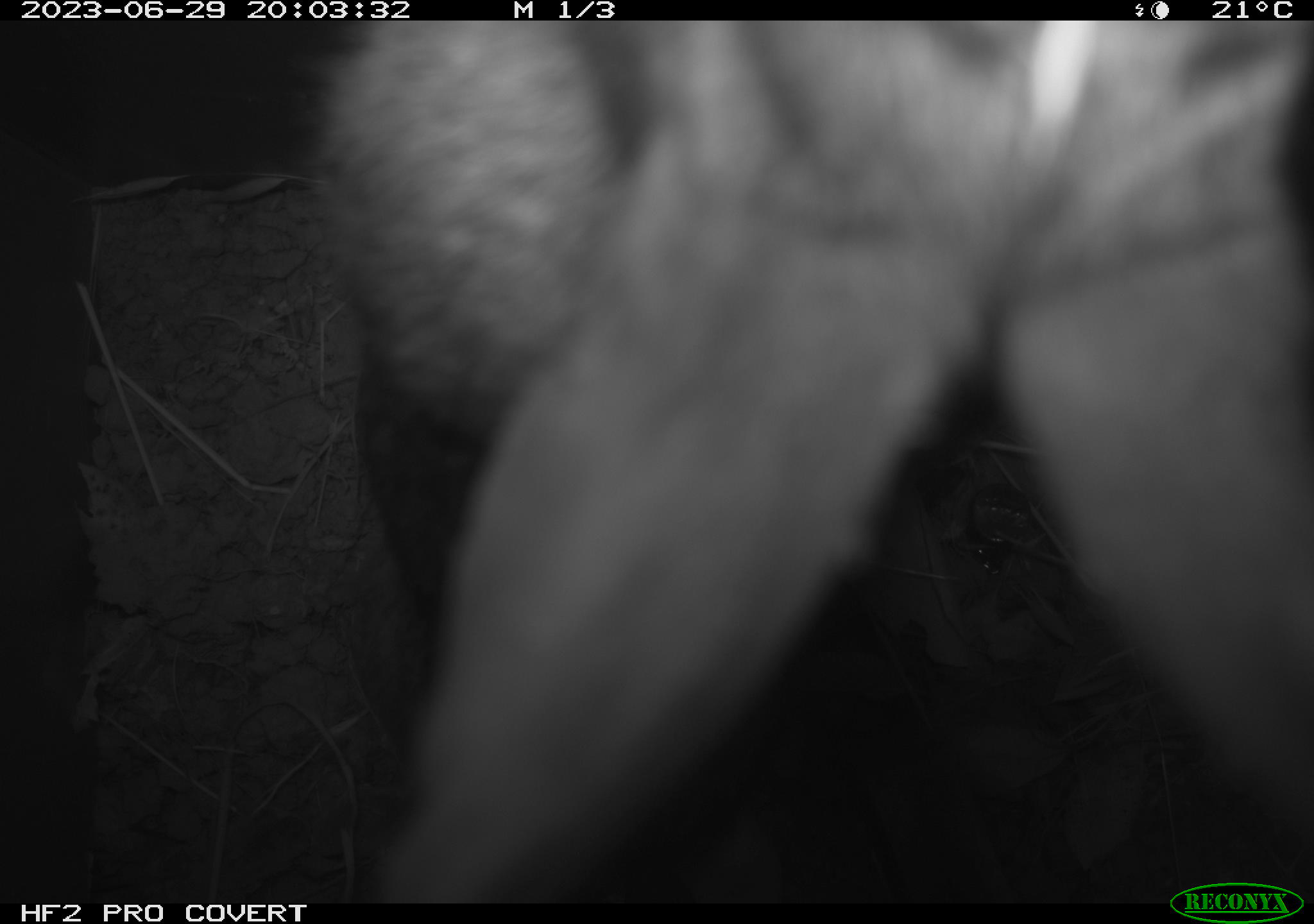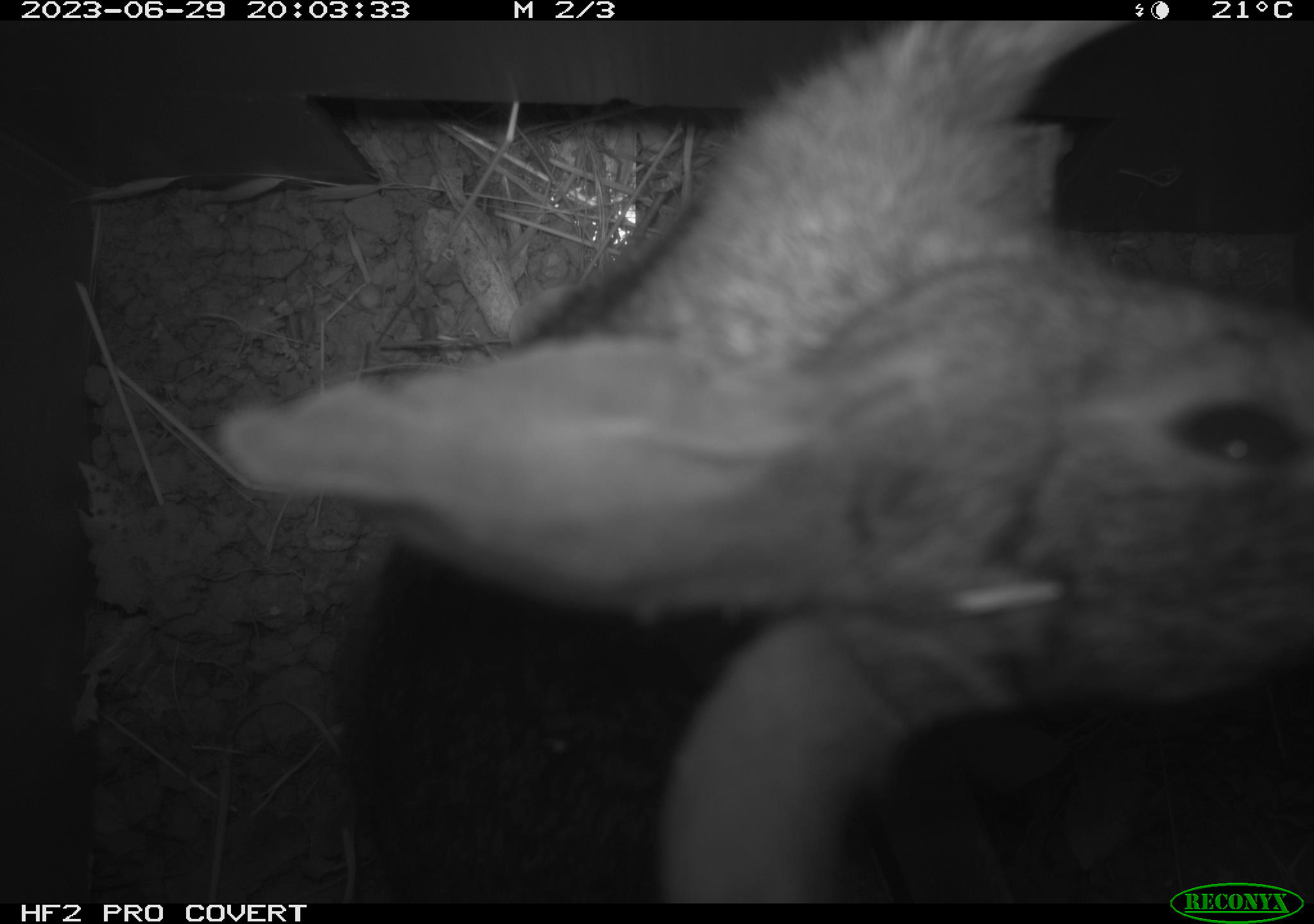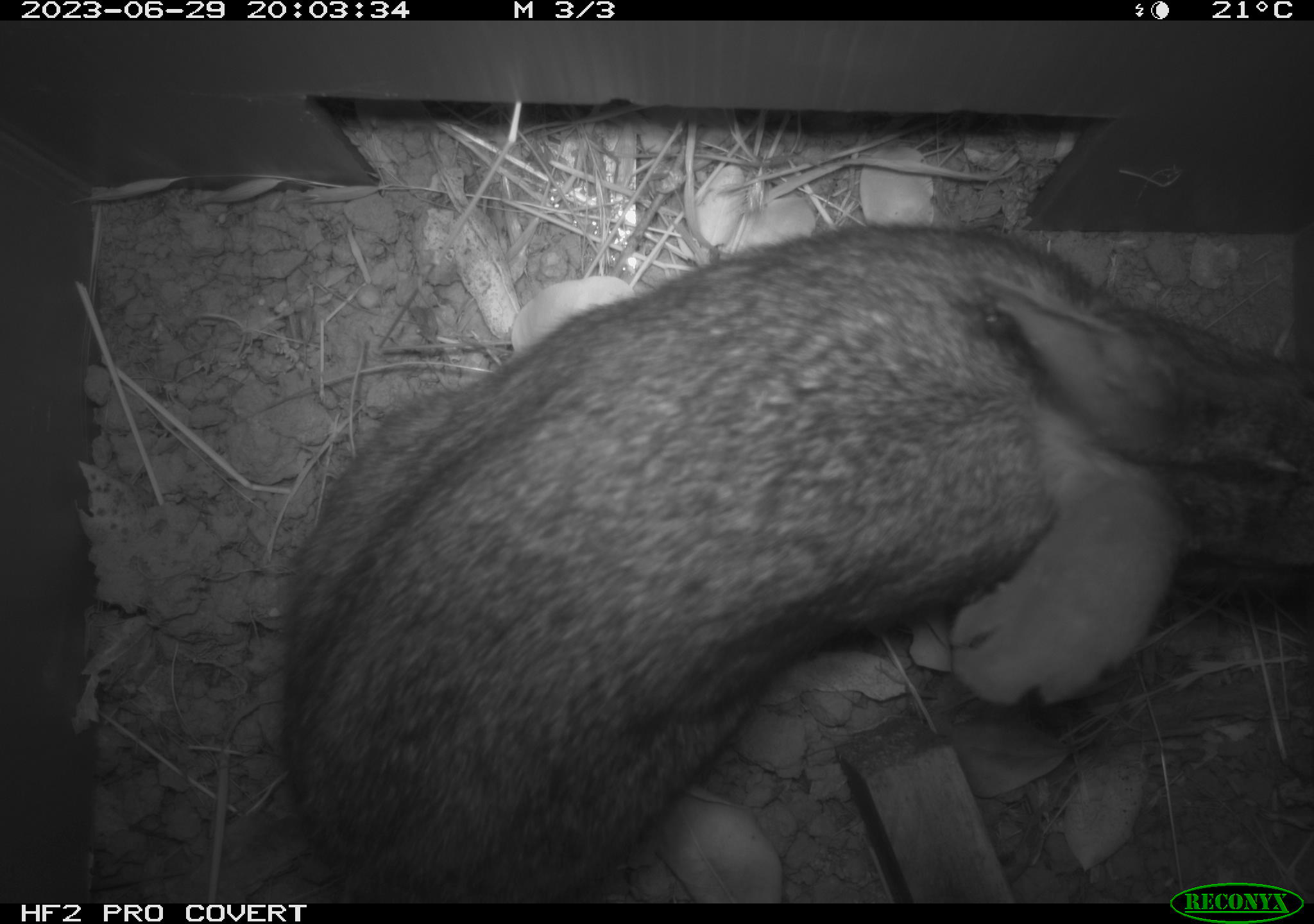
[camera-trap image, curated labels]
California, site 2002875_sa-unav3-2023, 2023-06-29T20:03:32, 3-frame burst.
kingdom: Animalia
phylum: Chordata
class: Mammalia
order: Lagomorpha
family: Leporidae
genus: Sylvilagus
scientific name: Sylvilagus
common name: cottontail rabbits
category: sylvilagus species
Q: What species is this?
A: Sylvilagus species (cottontail rabbits) (Sylvilagus).